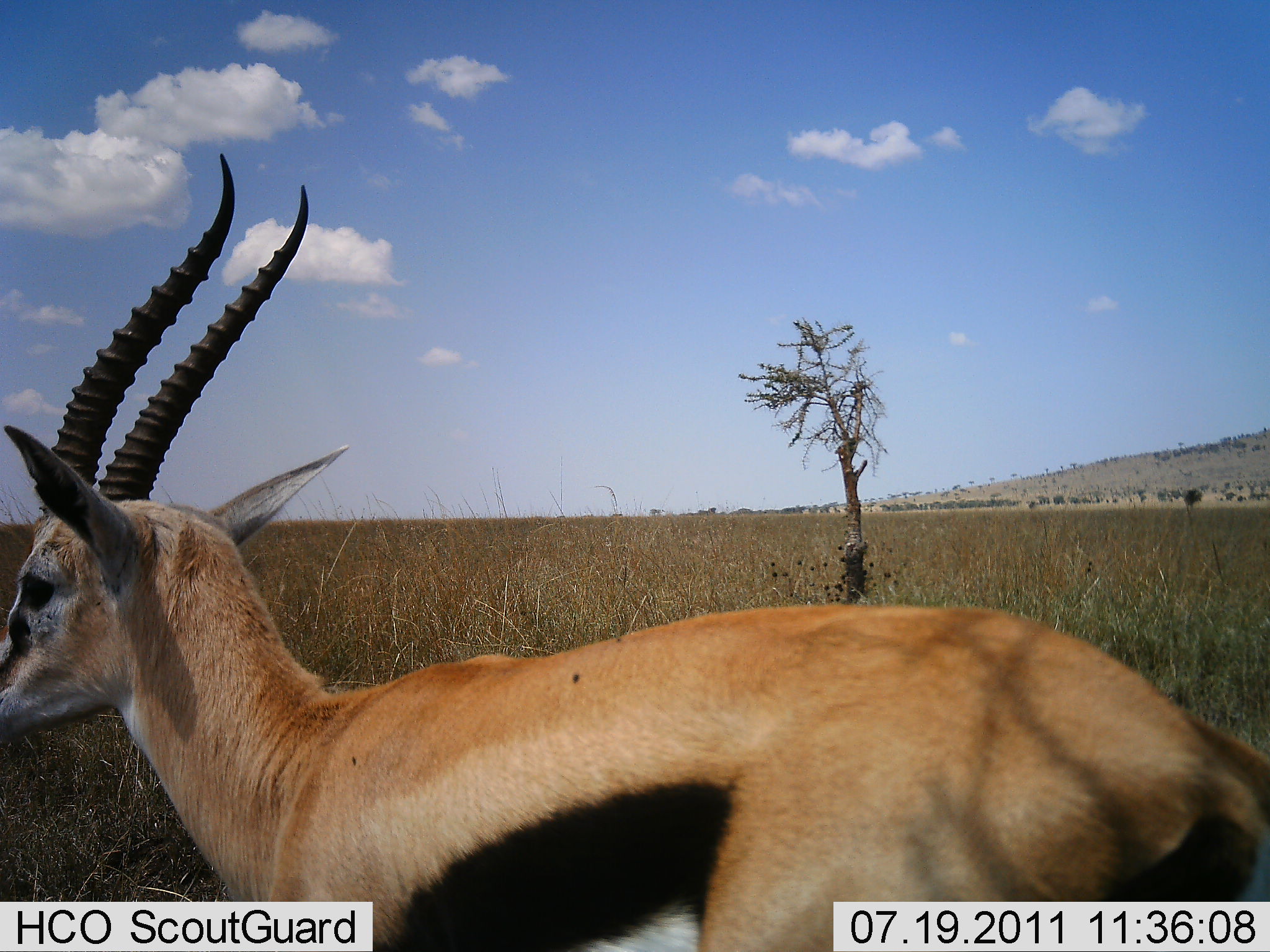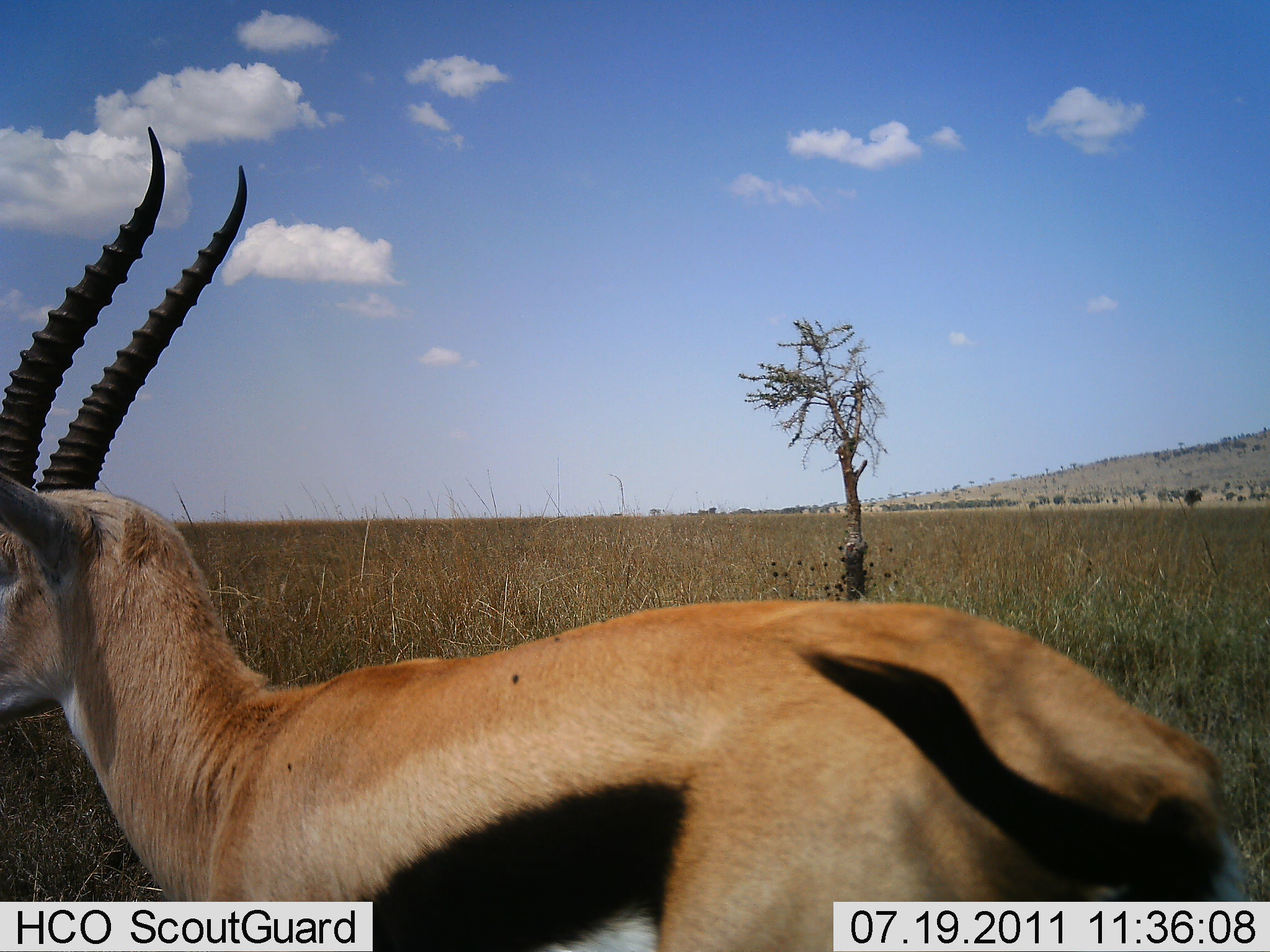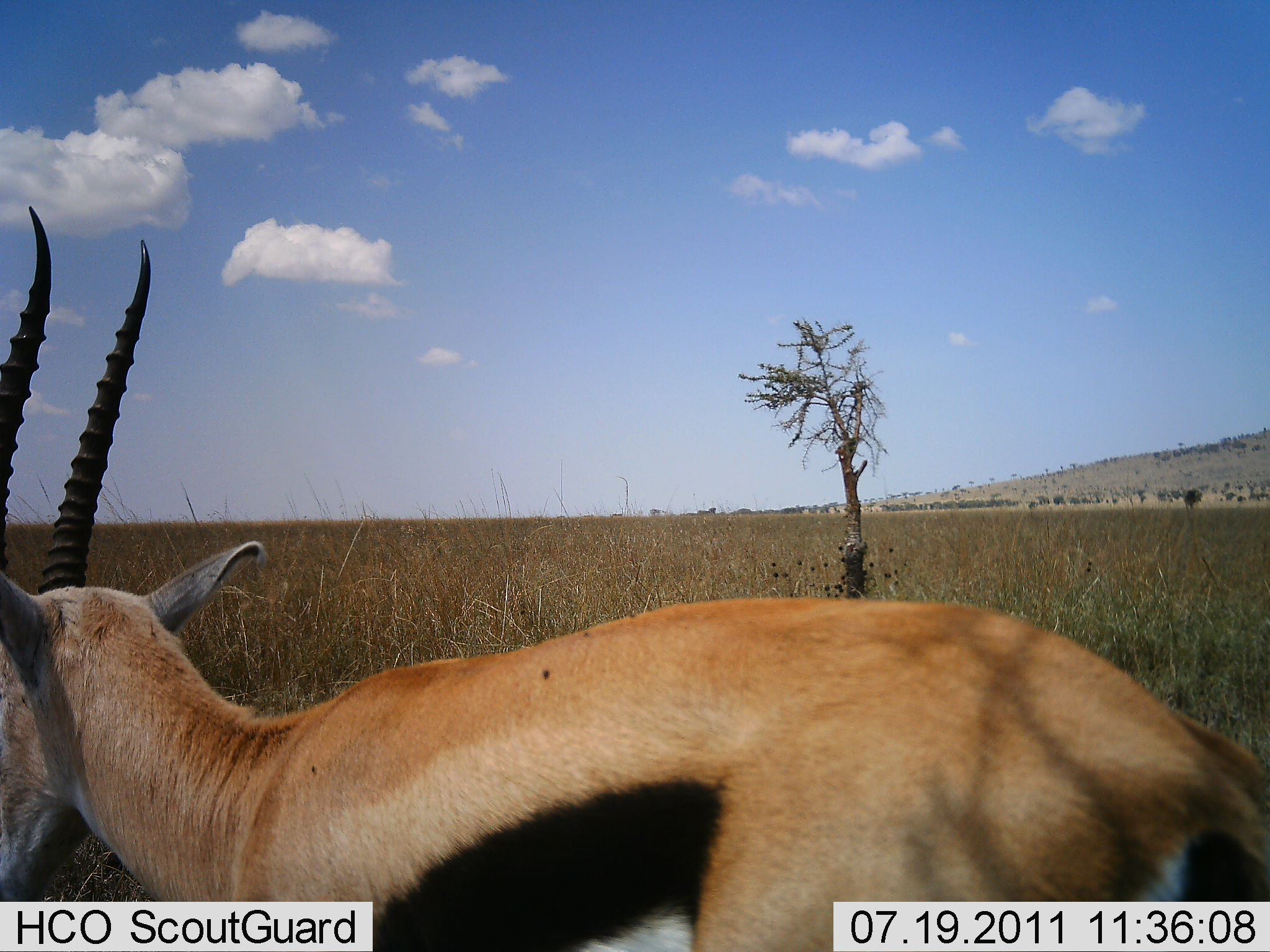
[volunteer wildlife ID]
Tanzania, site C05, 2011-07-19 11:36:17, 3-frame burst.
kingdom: Animalia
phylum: Chordata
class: Mammalia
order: Artiodactyla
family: Bovidae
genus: Eudorcas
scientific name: Eudorcas thomsonii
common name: thomson's gazelle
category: gazellethomsons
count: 1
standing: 70%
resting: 0%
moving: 30%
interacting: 0%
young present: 0%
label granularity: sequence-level